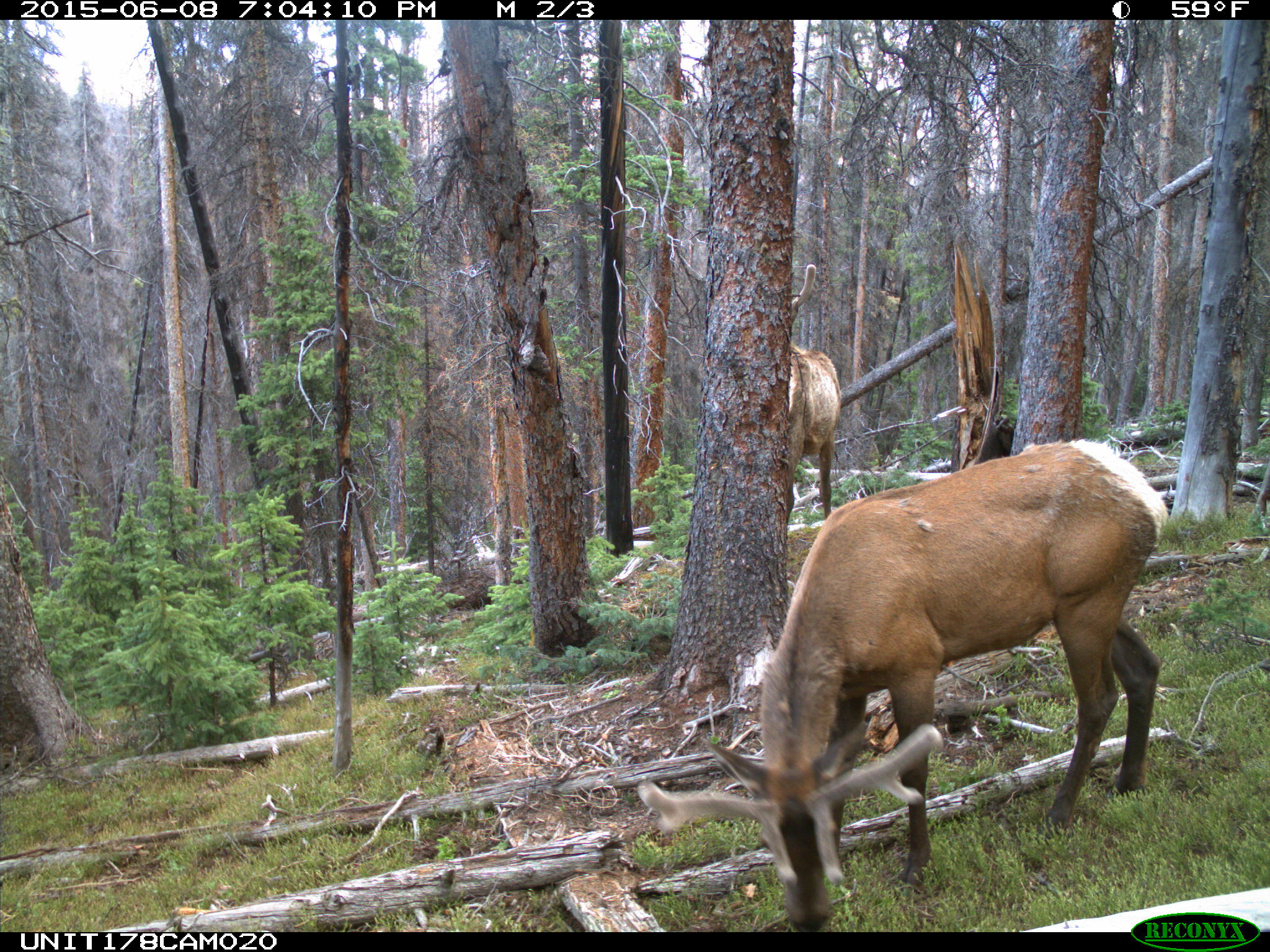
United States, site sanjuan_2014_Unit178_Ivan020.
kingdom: Animalia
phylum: Chordata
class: Mammalia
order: Artiodactyla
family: Cervidae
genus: Cervus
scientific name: Cervus elaphus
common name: red deer